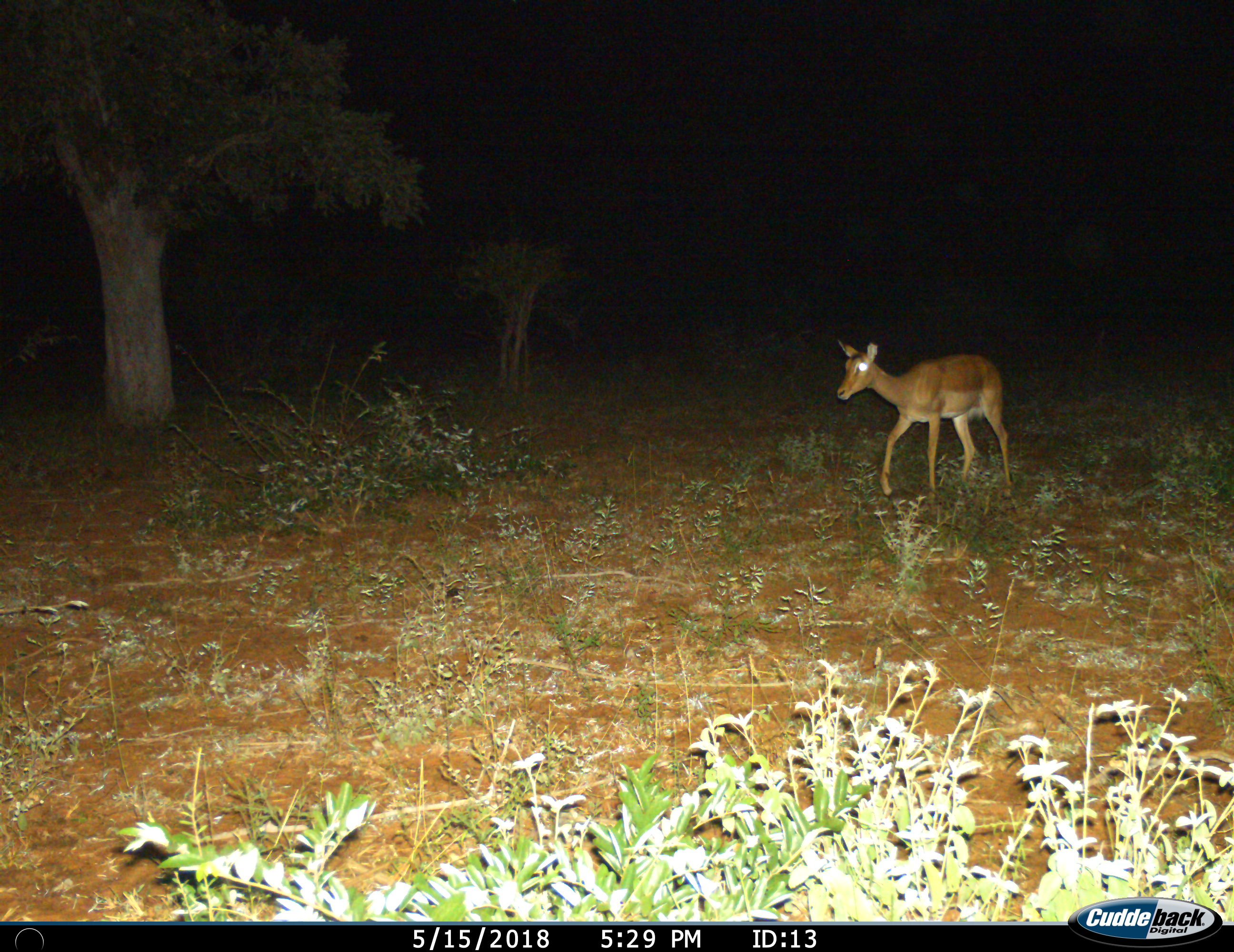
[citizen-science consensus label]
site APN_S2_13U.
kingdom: Animalia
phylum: Chordata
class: Mammalia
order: Artiodactyla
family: Bovidae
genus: Aepyceros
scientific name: Aepyceros melampus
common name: impala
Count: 1.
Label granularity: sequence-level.